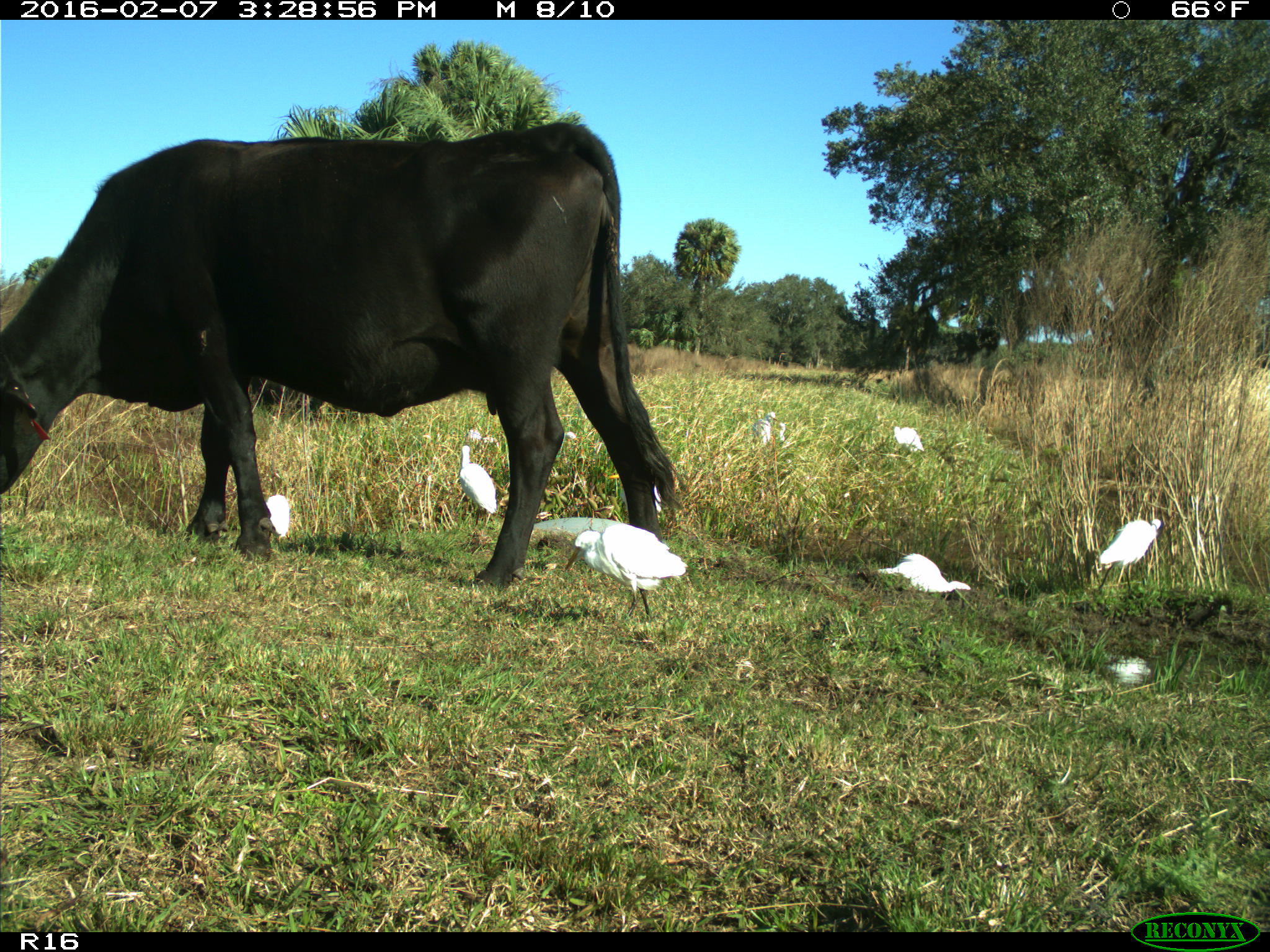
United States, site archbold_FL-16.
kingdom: Animalia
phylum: Chordata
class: Mammalia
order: Artiodactyla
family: Bovidae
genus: Bos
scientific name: Bos taurus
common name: domestic cow